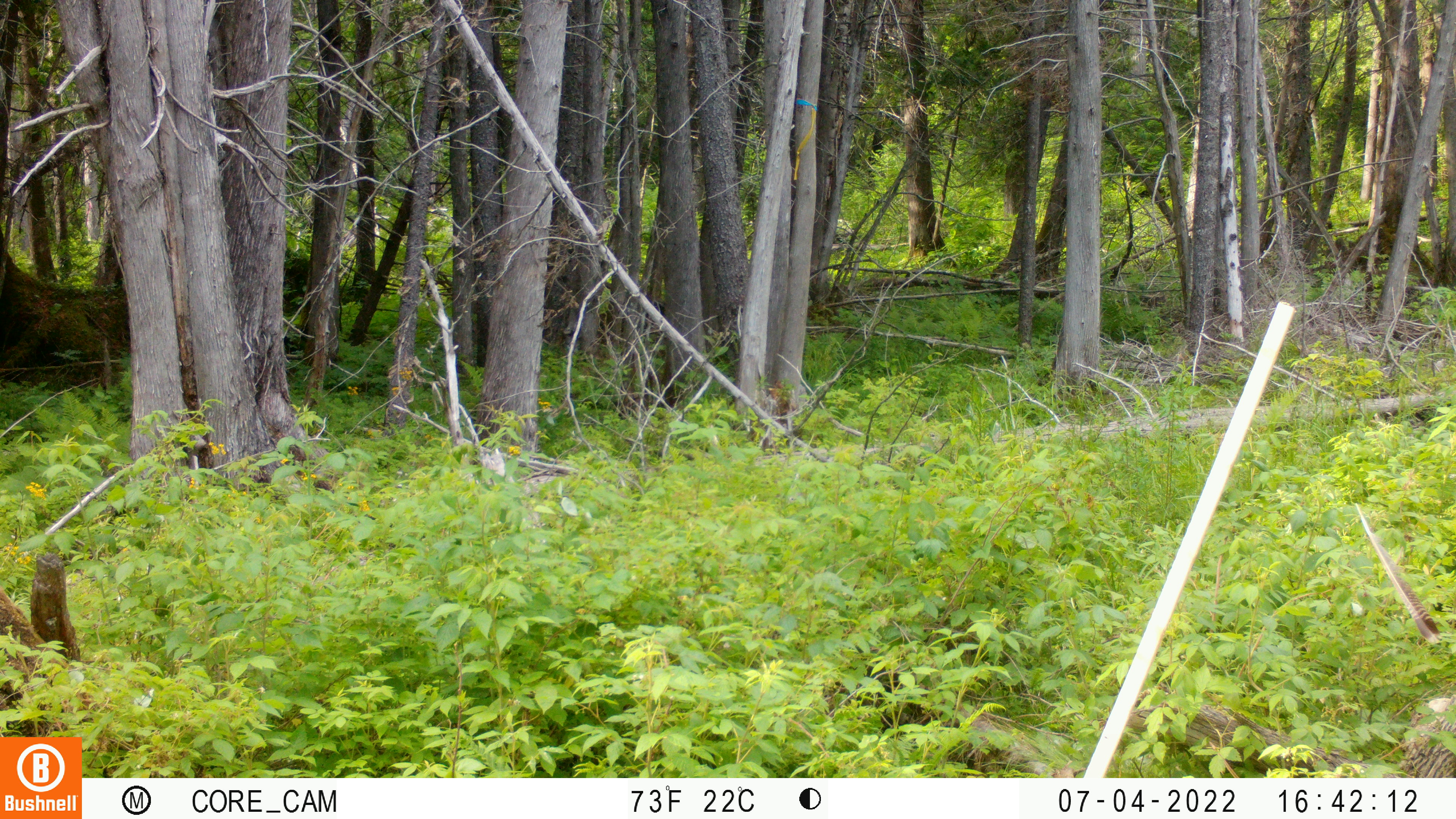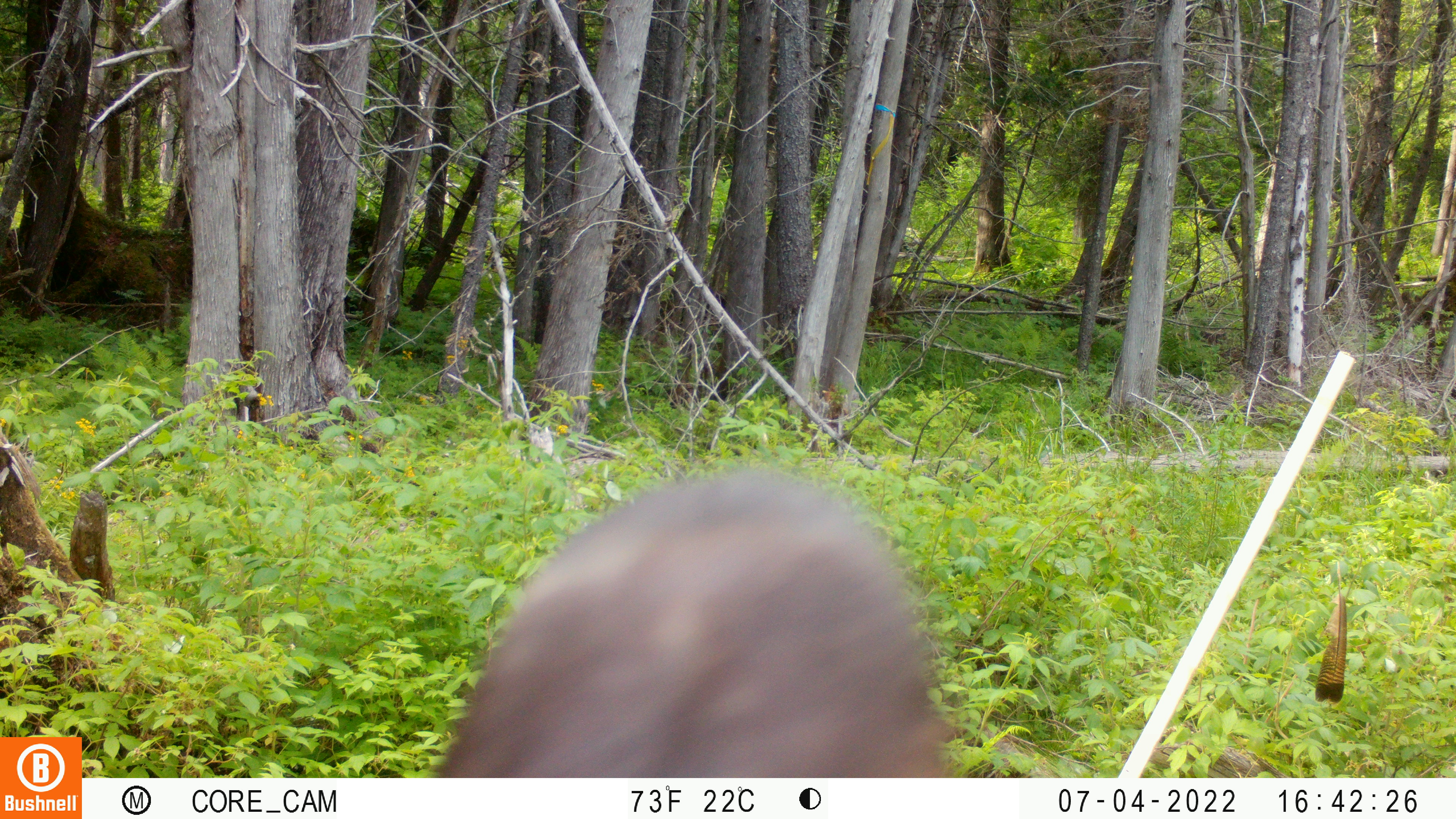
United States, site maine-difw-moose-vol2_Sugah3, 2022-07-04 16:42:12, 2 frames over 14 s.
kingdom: Animalia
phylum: Chordata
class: Mammalia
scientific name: Mammalia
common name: mammal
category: mammal sp.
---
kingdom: Animalia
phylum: Chordata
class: Mammalia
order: Artiodactyla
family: Cervidae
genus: Alces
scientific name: Alces alces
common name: moose